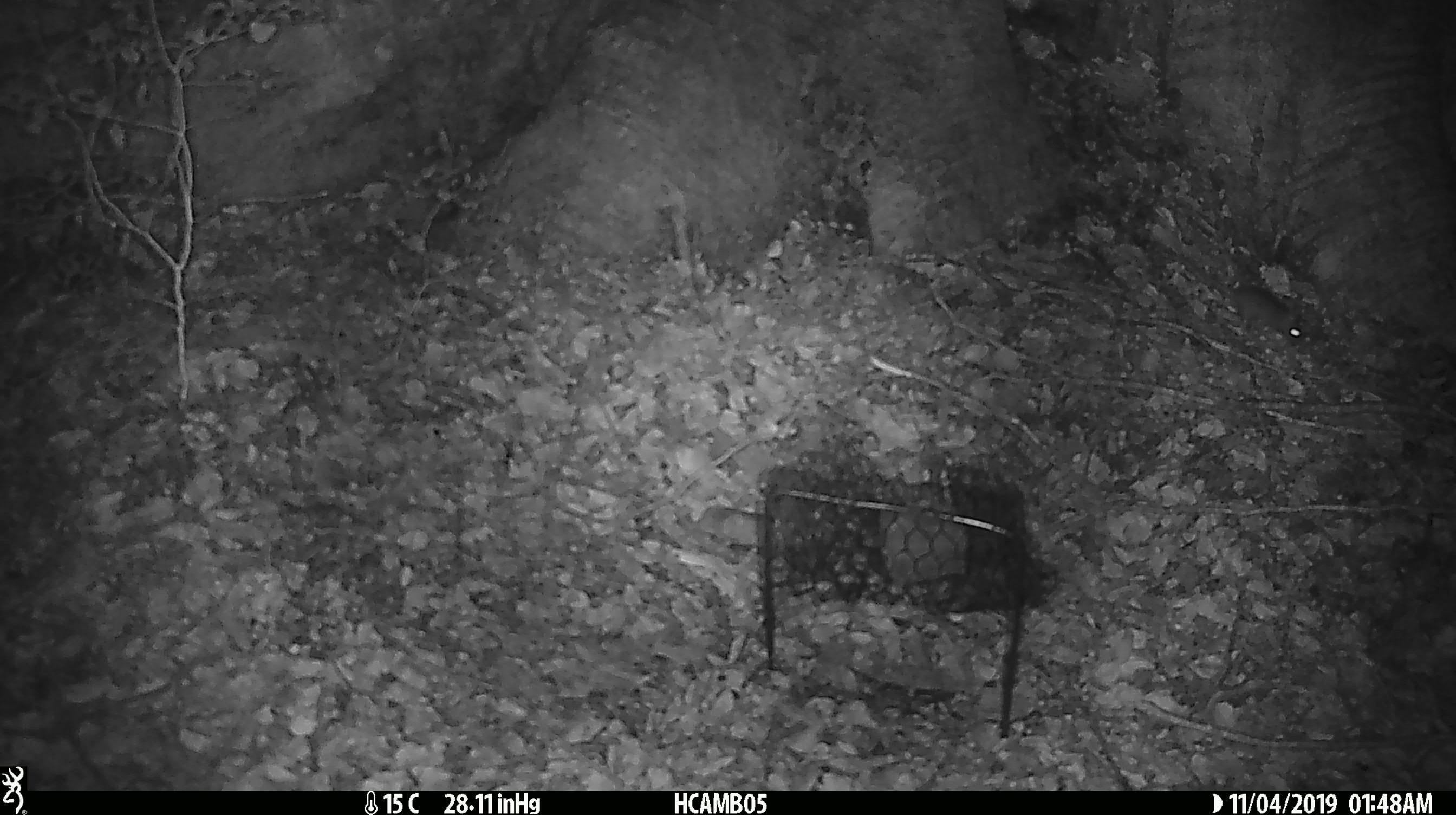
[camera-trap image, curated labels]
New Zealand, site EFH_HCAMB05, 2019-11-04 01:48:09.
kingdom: Animalia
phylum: Chordata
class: Mammalia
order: Rodentia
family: Muridae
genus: Mus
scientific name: Mus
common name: mouse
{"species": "mouse (Mus)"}